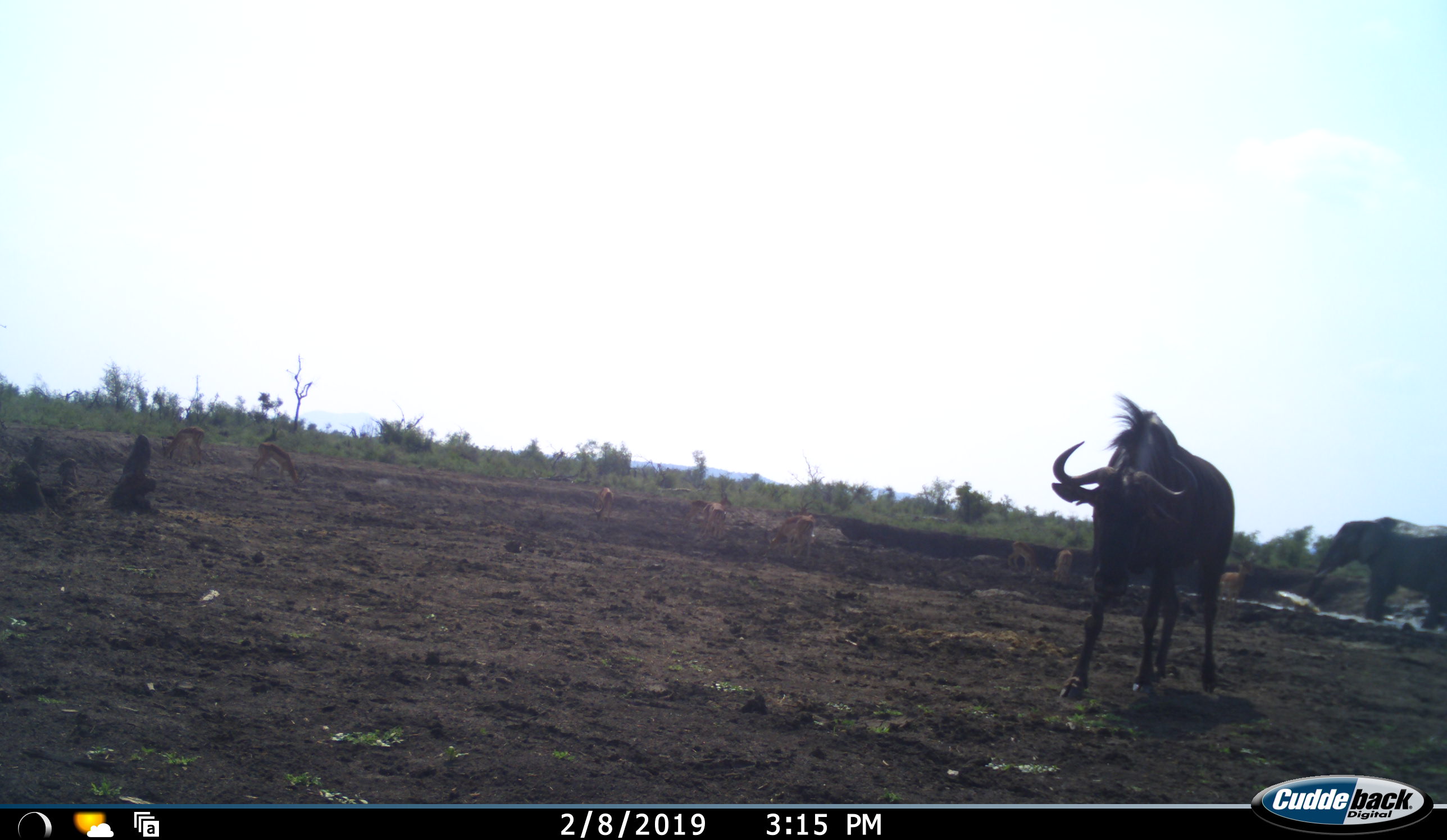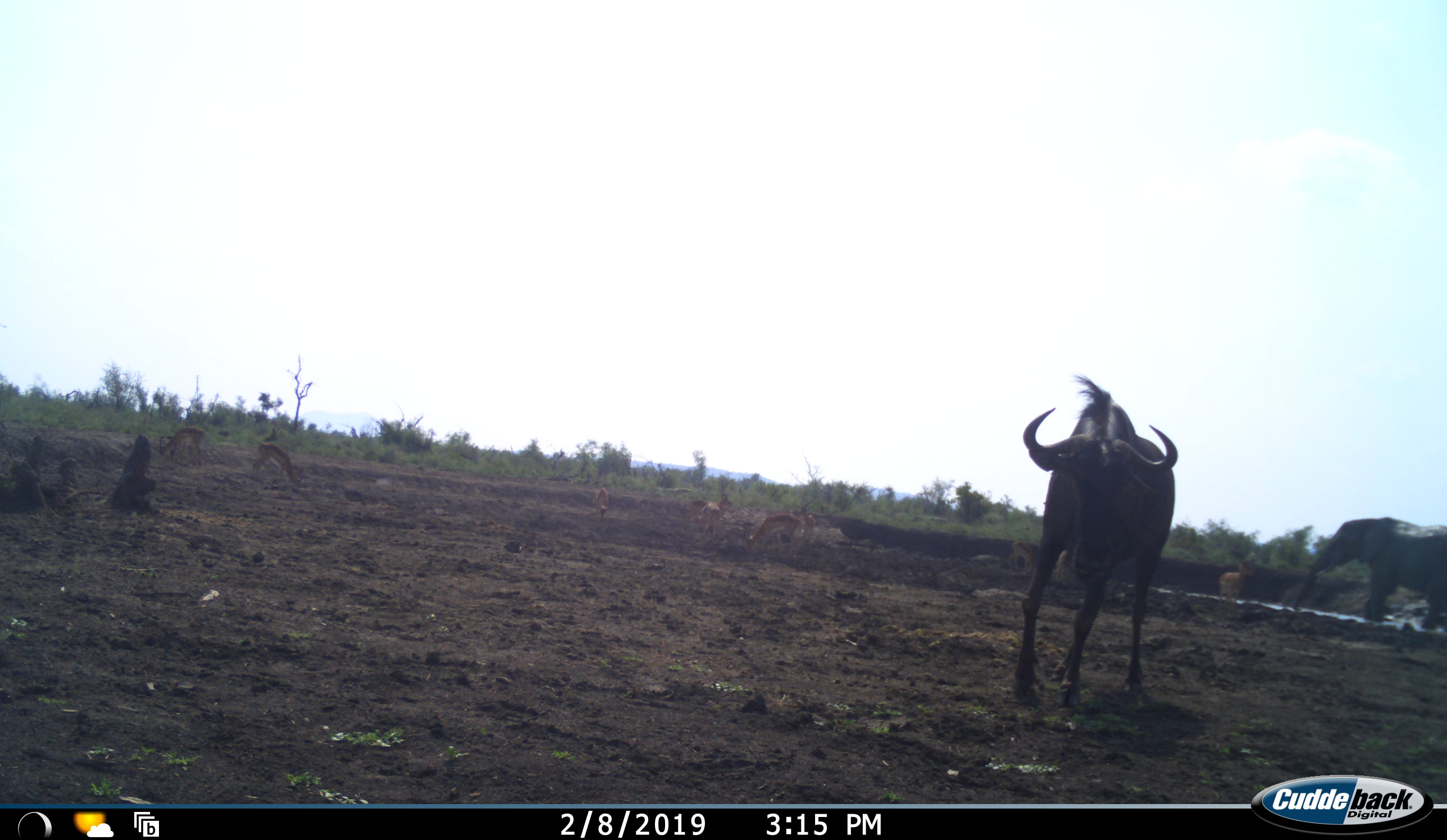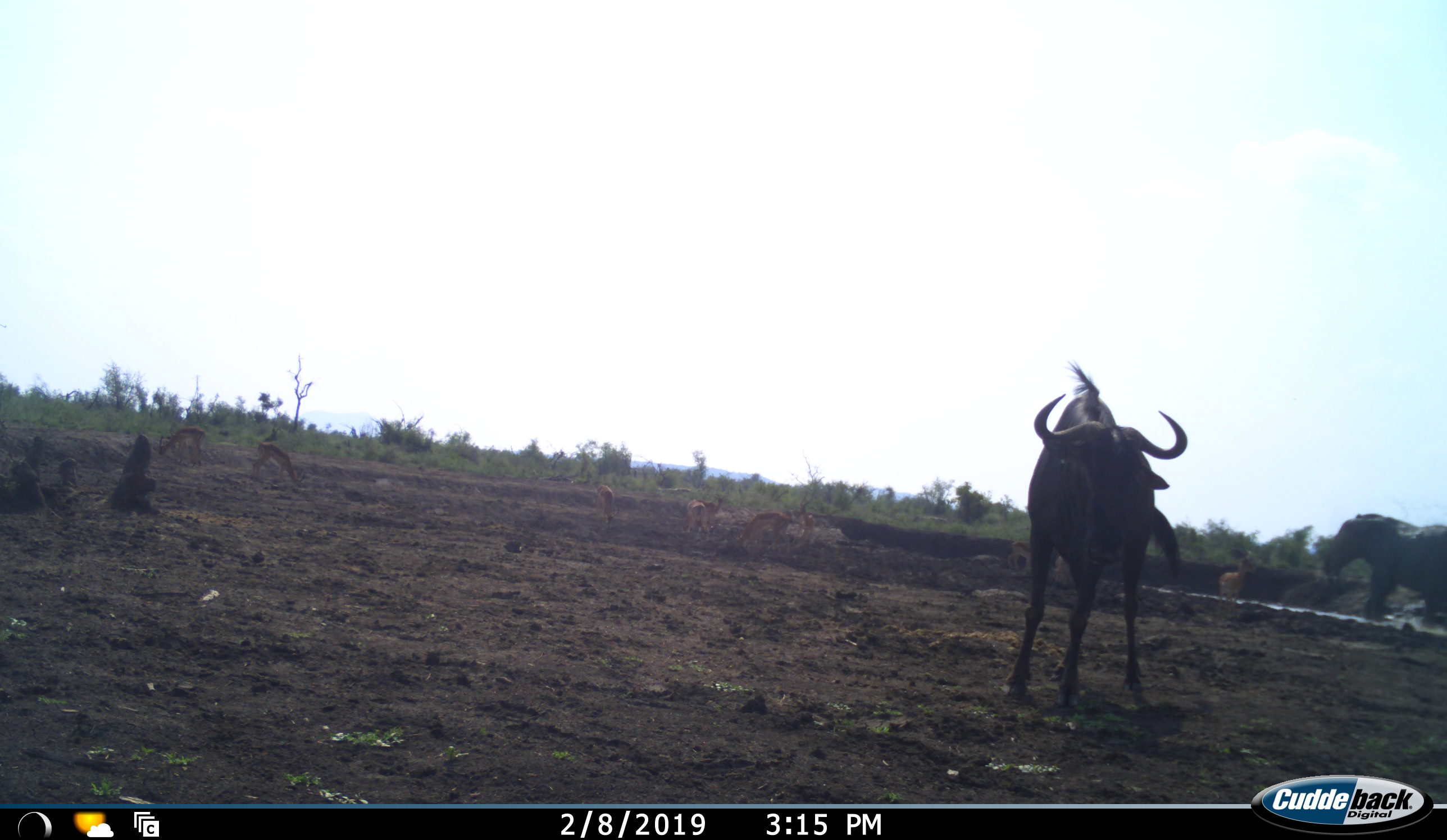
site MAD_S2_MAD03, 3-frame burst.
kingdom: Animalia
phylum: Chordata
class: Mammalia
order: Proboscidea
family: Elephantidae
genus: Loxodonta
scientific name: Loxodonta africana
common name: african bush elephant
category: elephant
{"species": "elephant (african bush elephant) (Loxodonta africana)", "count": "1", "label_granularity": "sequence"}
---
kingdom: Animalia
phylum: Chordata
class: Mammalia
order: Artiodactyla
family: Bovidae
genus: Connochaetes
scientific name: Connochaetes taurinus taurinus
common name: blue wildebeest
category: wildebeestblue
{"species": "wildebeestblue (blue wildebeest) (Connochaetes taurinus taurinus)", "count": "1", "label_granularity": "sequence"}